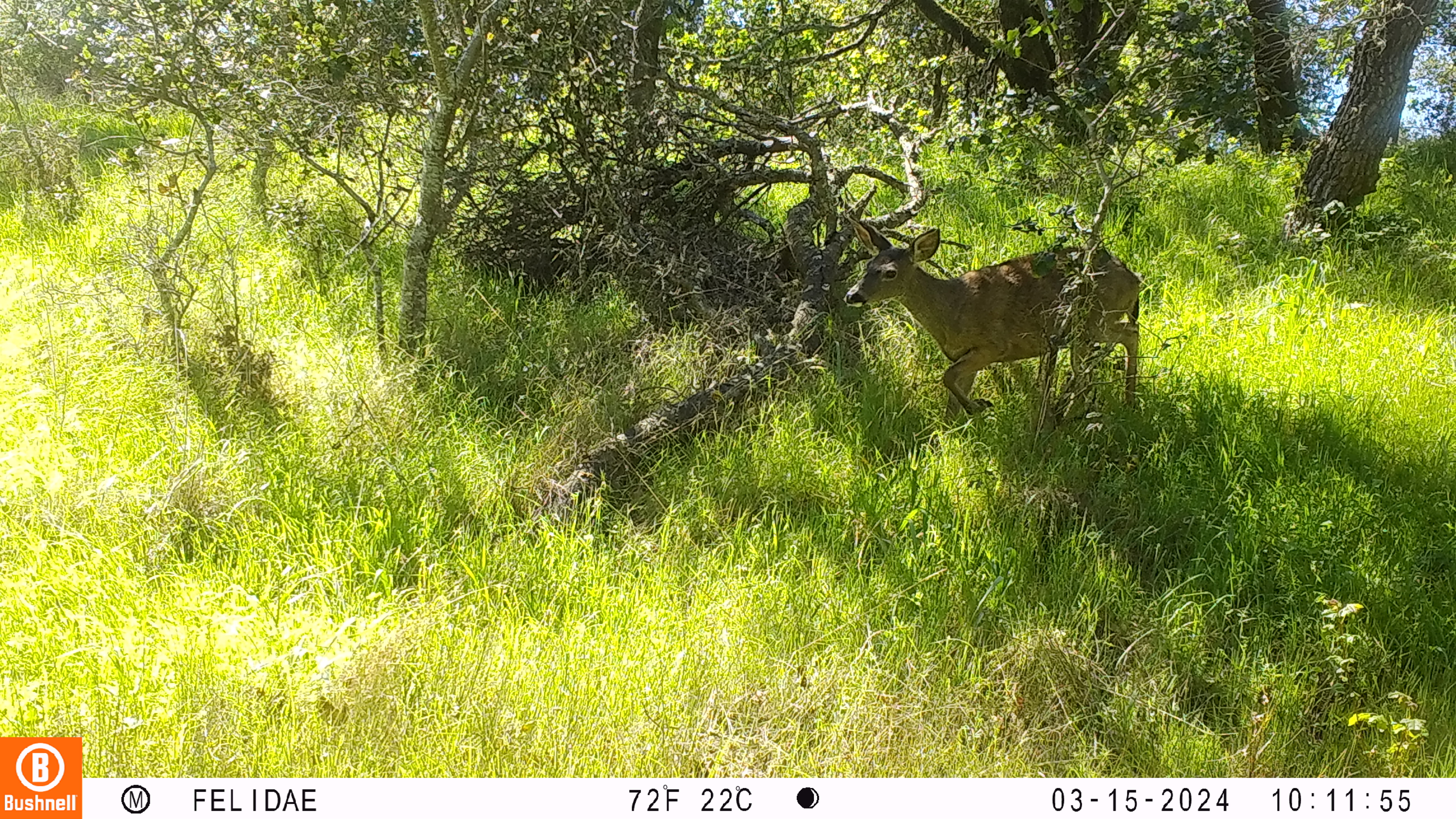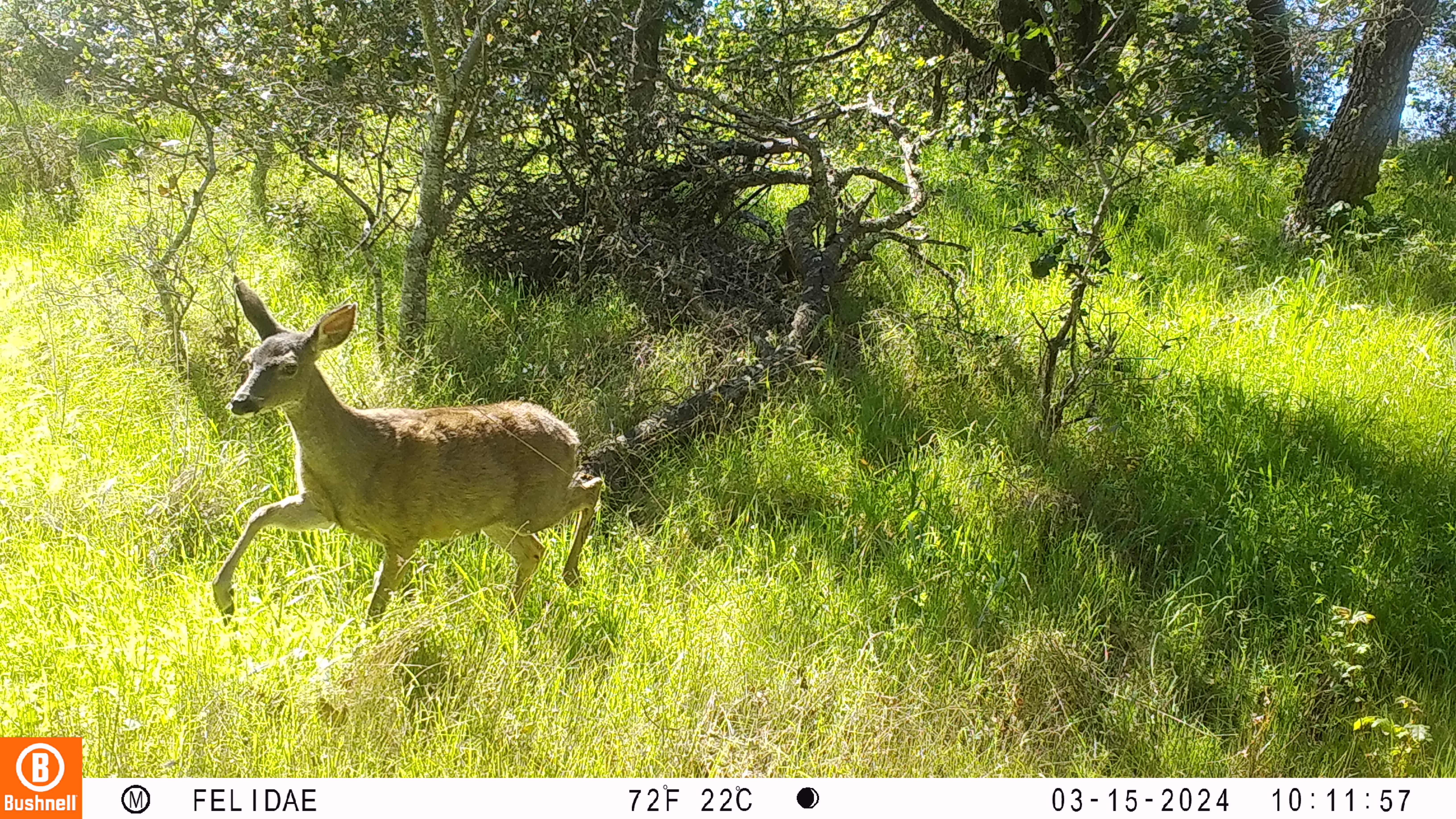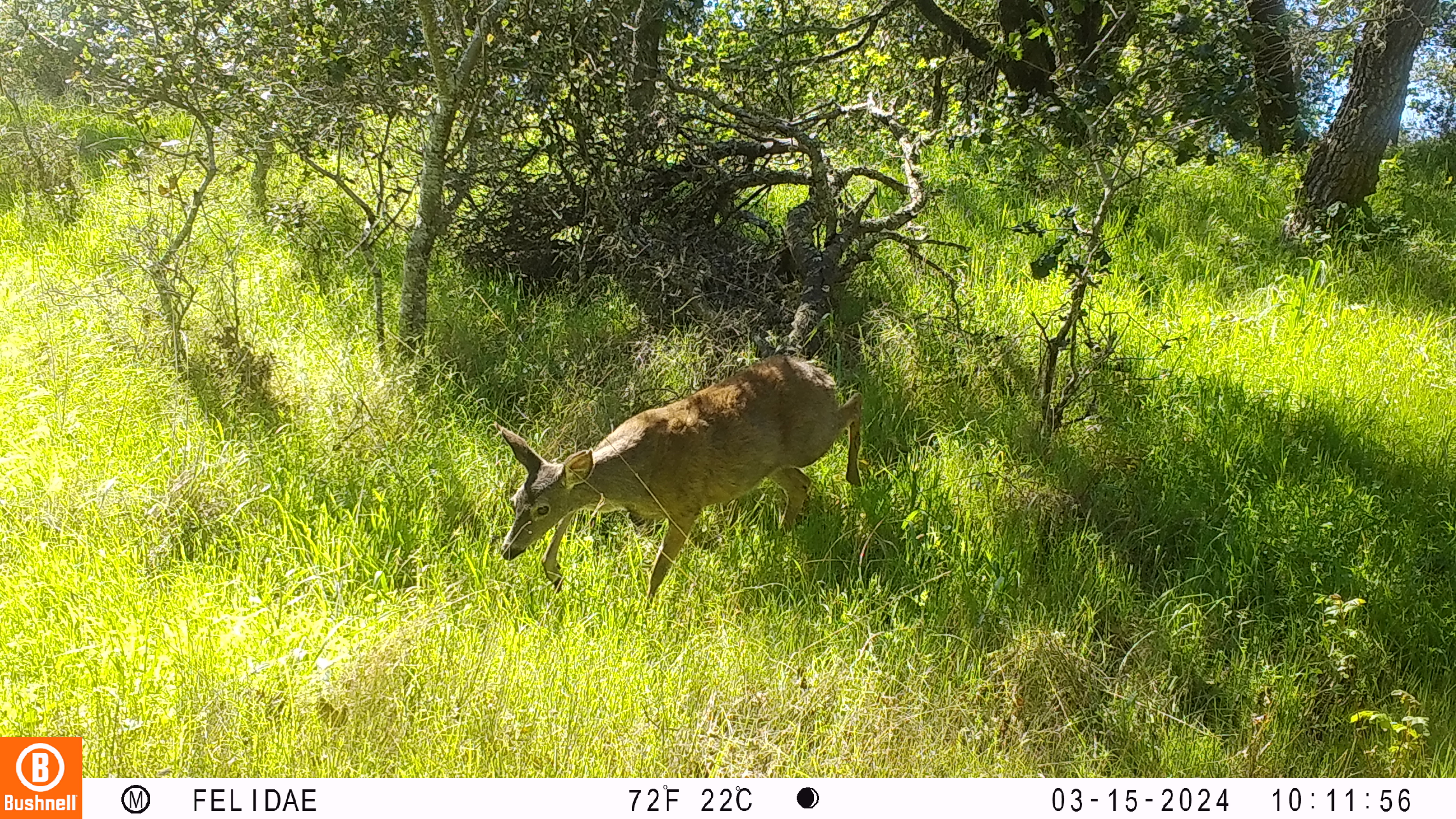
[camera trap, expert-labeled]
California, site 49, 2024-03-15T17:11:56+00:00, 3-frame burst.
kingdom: Animalia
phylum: Chordata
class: Mammalia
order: Artiodactyla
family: Cervidae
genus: Odocoileus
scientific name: Odocoileus hemionus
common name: mule deer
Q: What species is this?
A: Mule deer (Odocoileus hemionus).